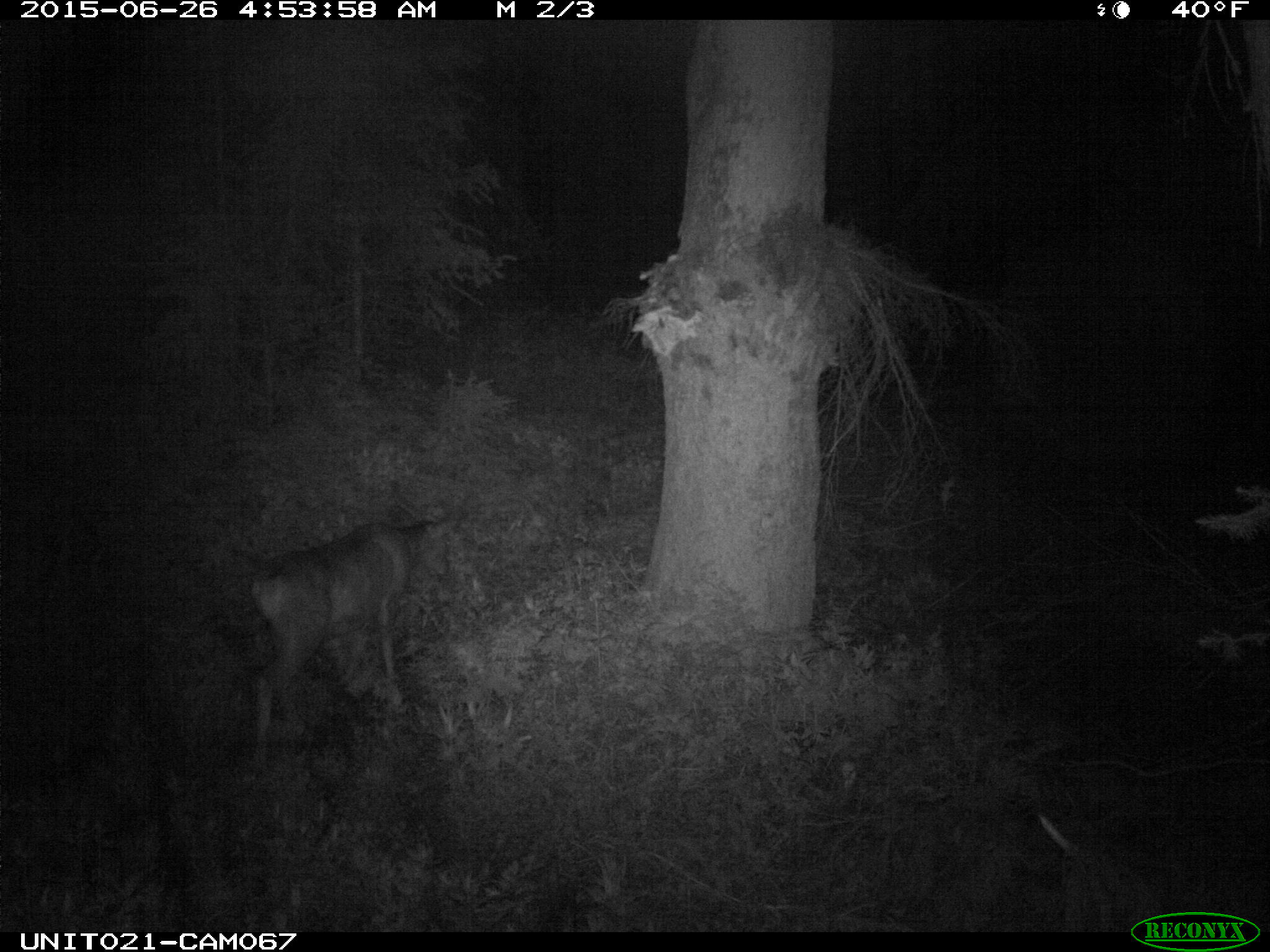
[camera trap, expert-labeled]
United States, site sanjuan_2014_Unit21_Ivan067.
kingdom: Animalia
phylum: Chordata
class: Mammalia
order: Artiodactyla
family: Cervidae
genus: Odocoileus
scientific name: Odocoileus hemionus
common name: mule deer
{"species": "Odocoileus hemionus (mule deer)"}